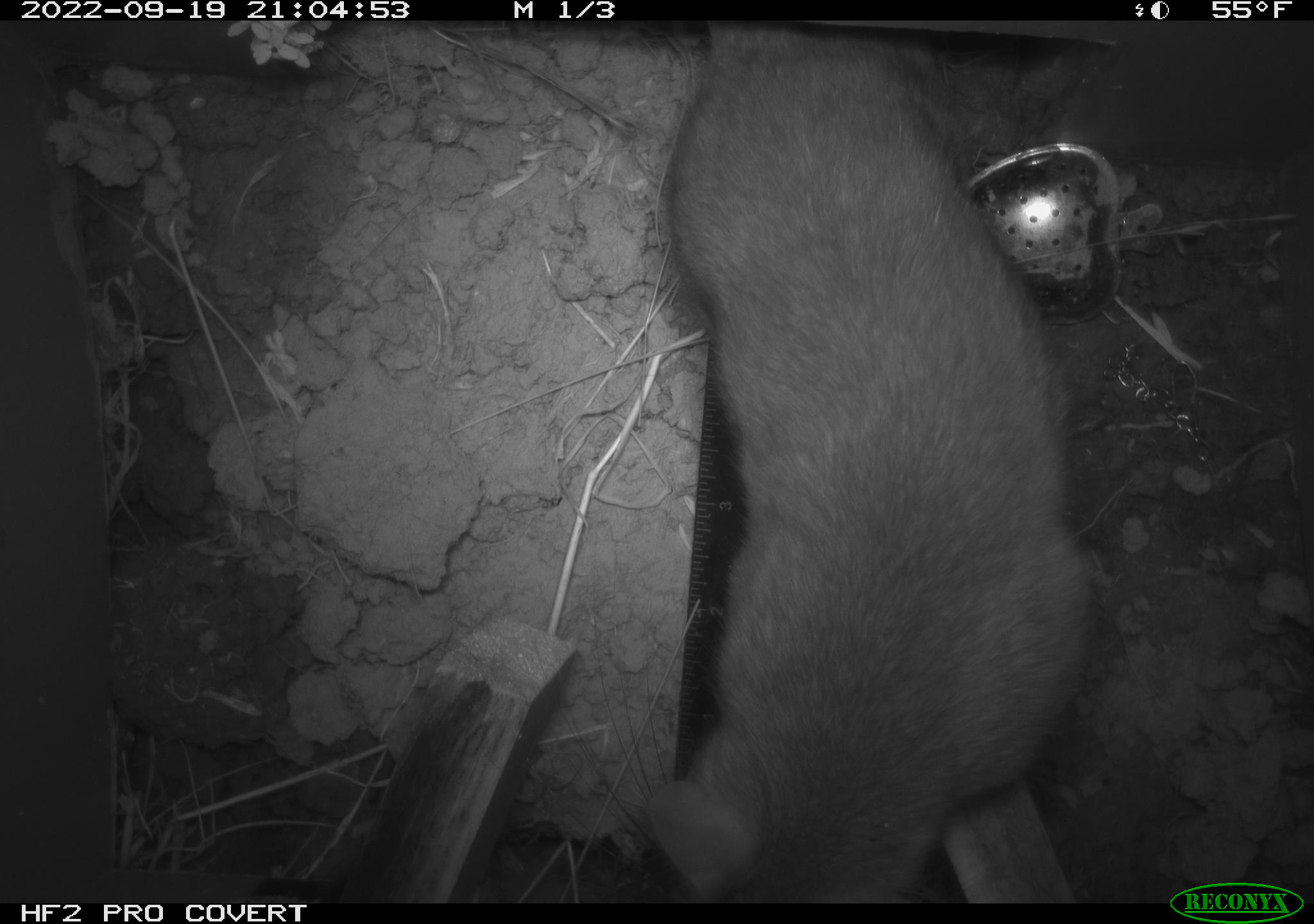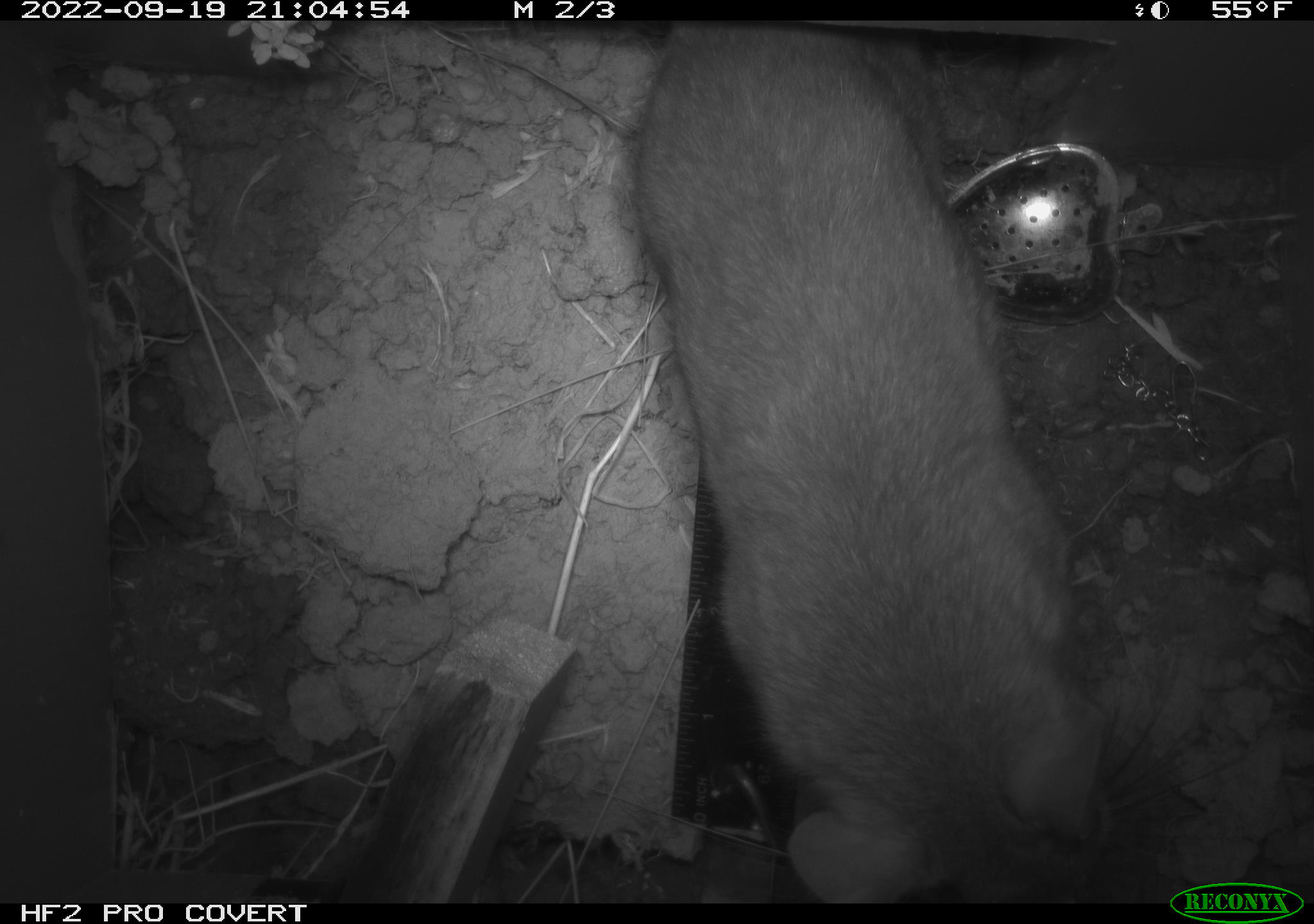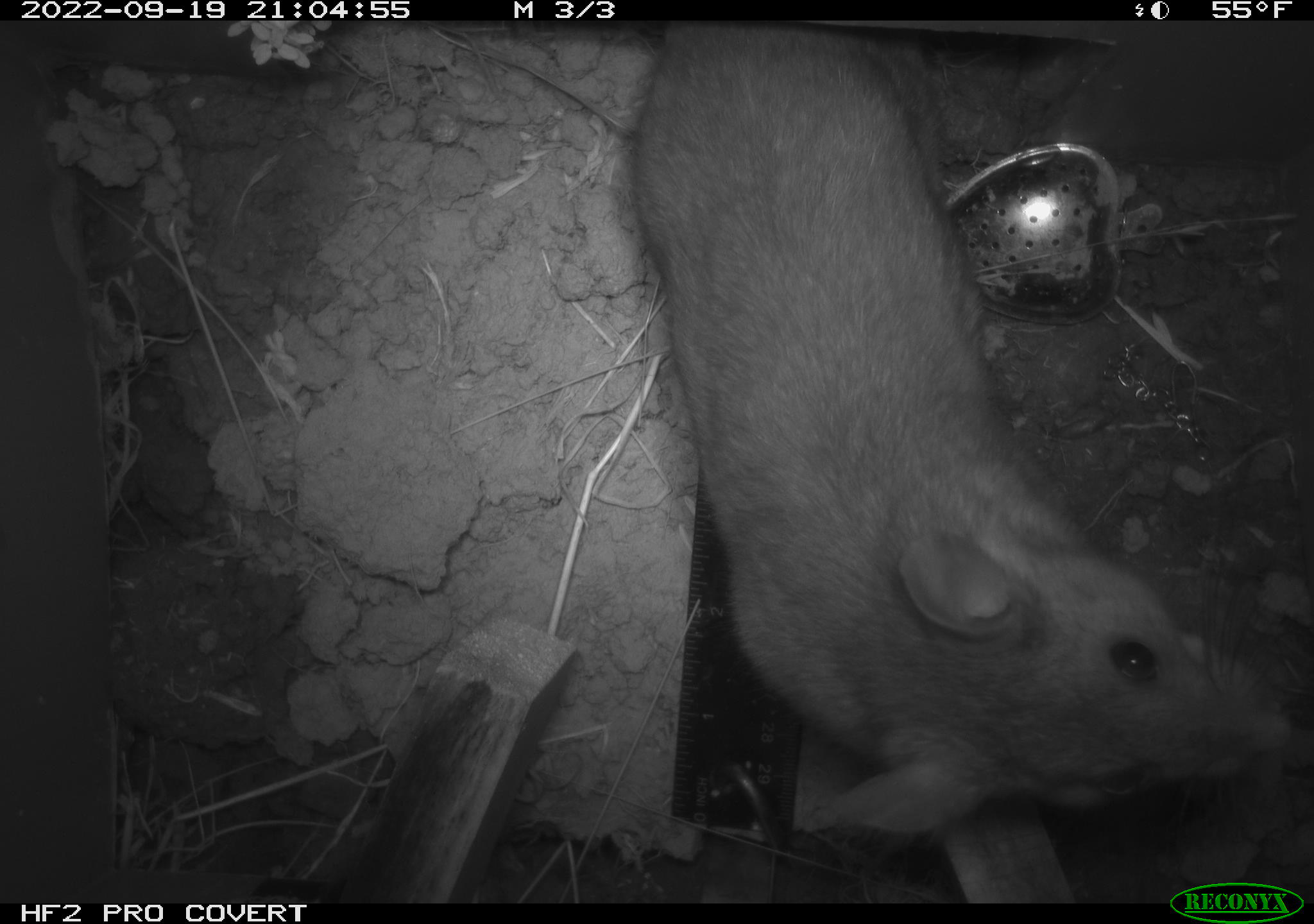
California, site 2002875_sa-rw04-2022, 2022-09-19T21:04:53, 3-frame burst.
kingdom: Animalia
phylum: Chordata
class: Mammalia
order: Rodentia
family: Cricetidae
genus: Neotoma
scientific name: Neotoma fuscipes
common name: dusky-footed woodrat